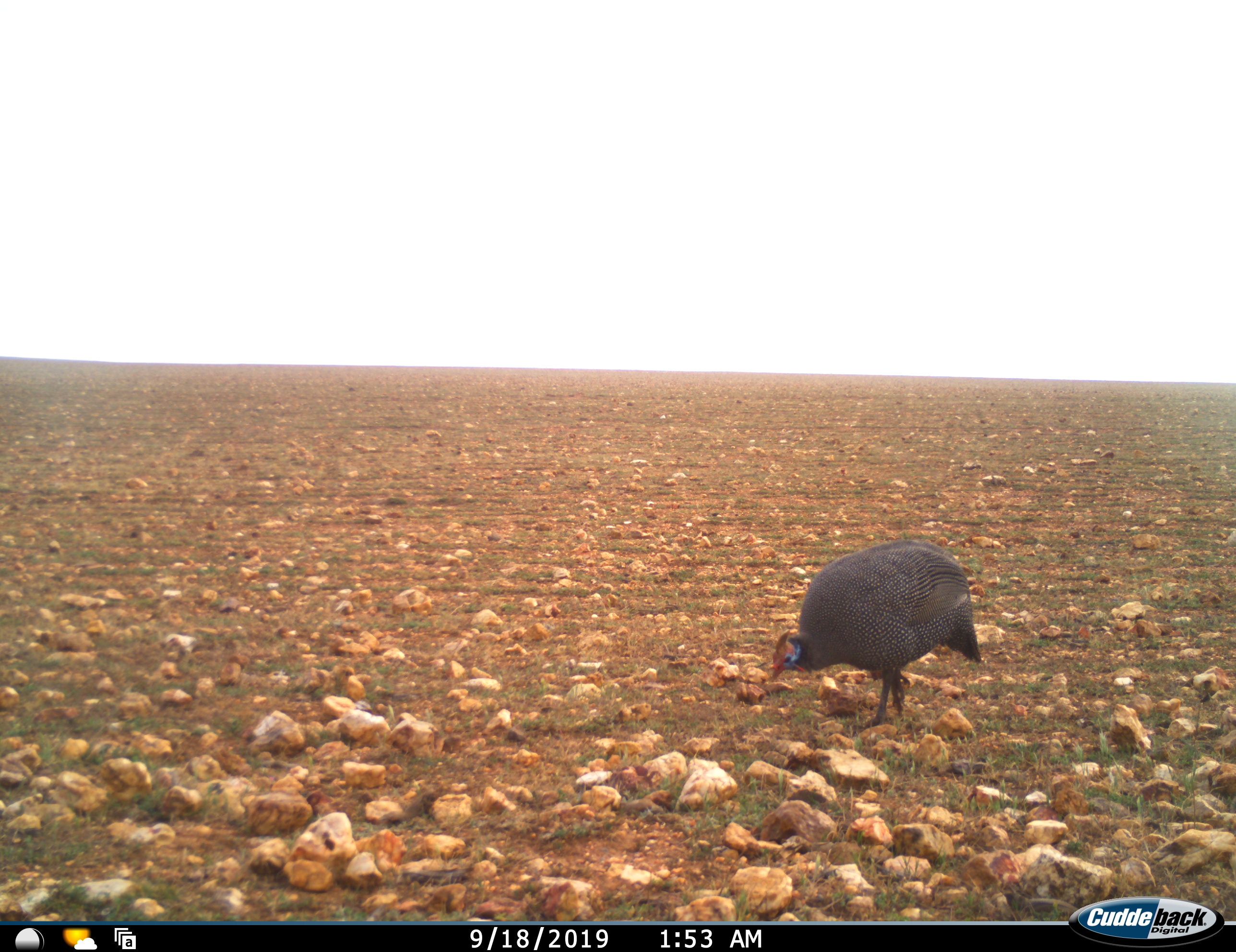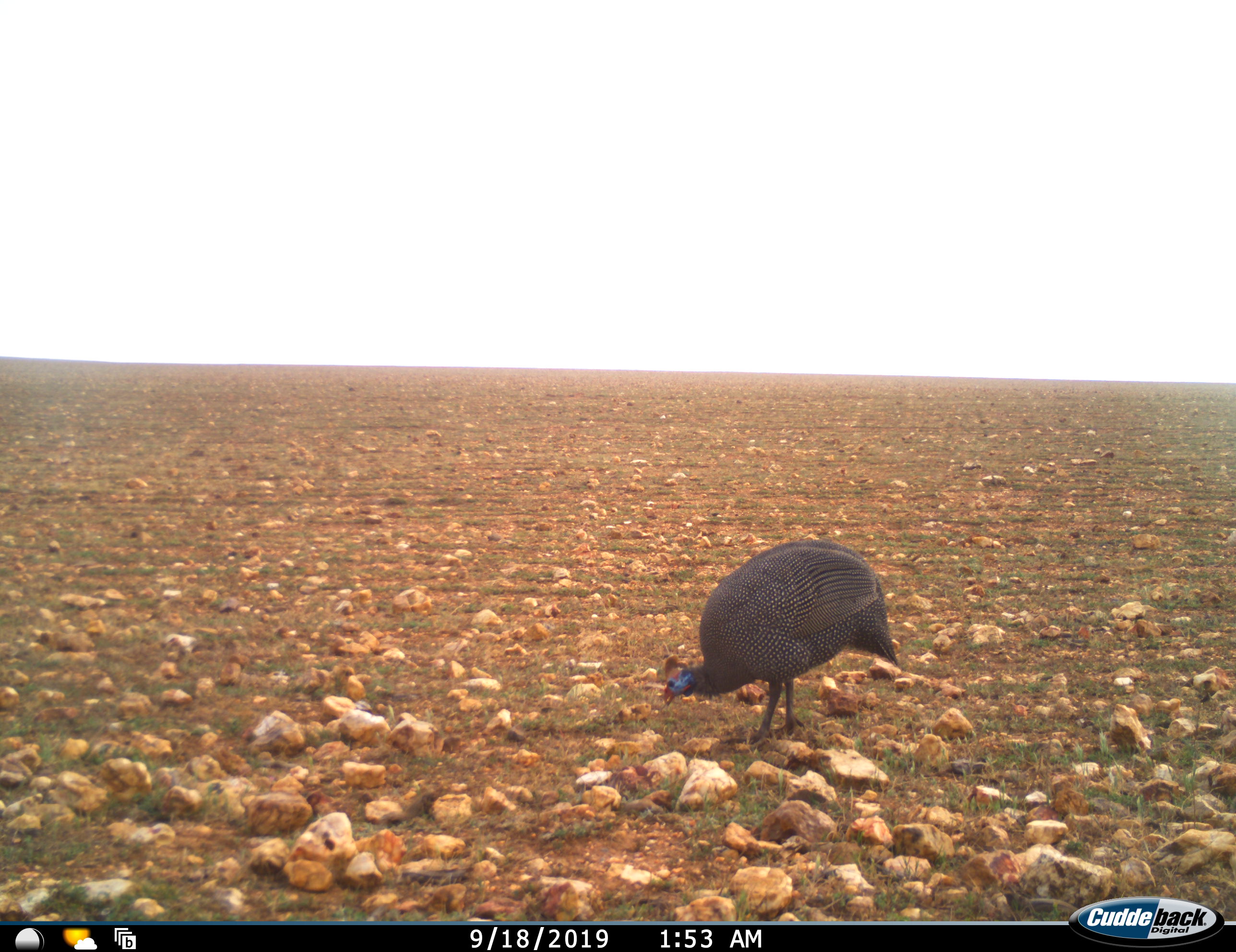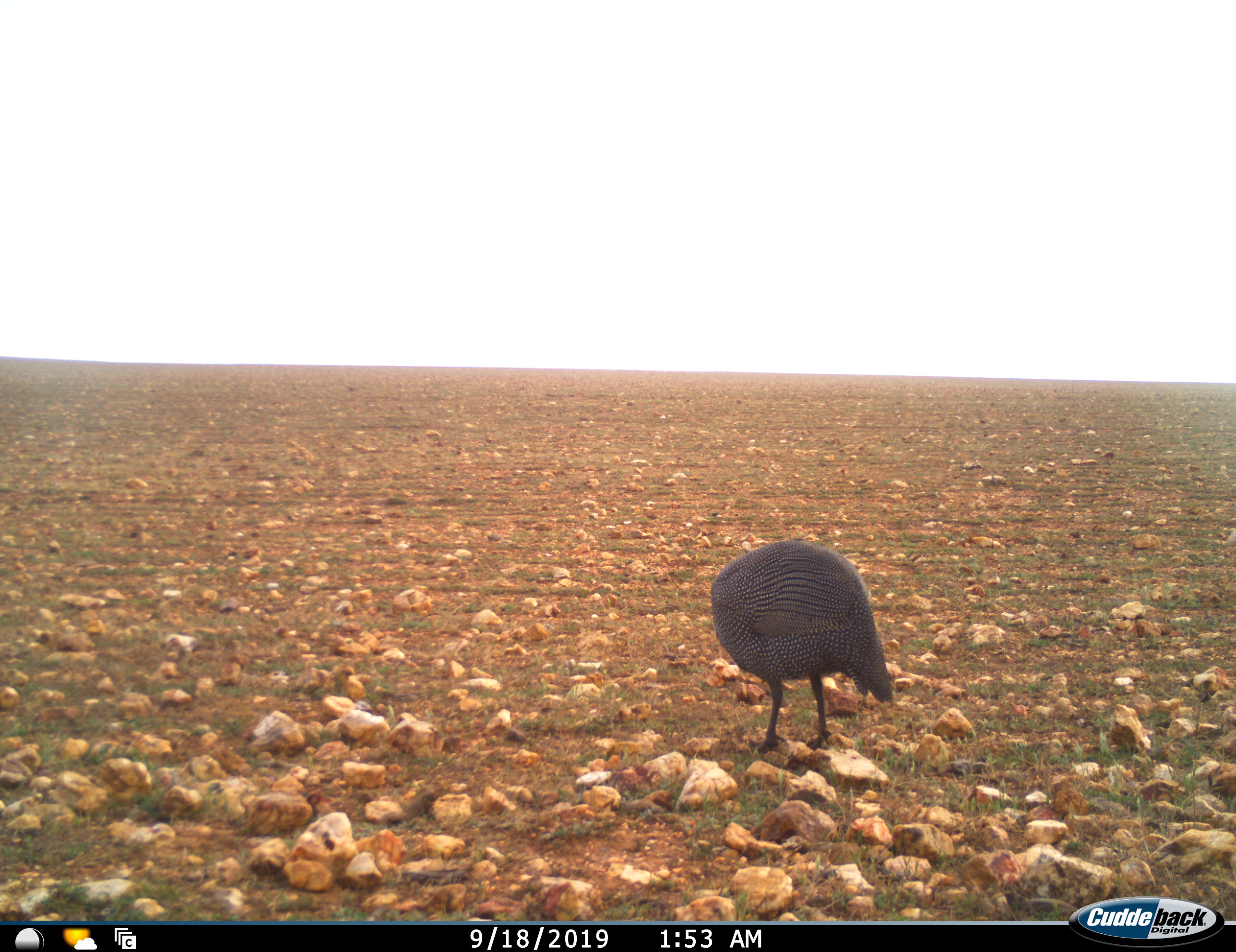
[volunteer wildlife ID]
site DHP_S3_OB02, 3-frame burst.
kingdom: Animalia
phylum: Chordata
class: Aves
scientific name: Aves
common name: bird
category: birdother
Birdother (bird) (Aves), count 1. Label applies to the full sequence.